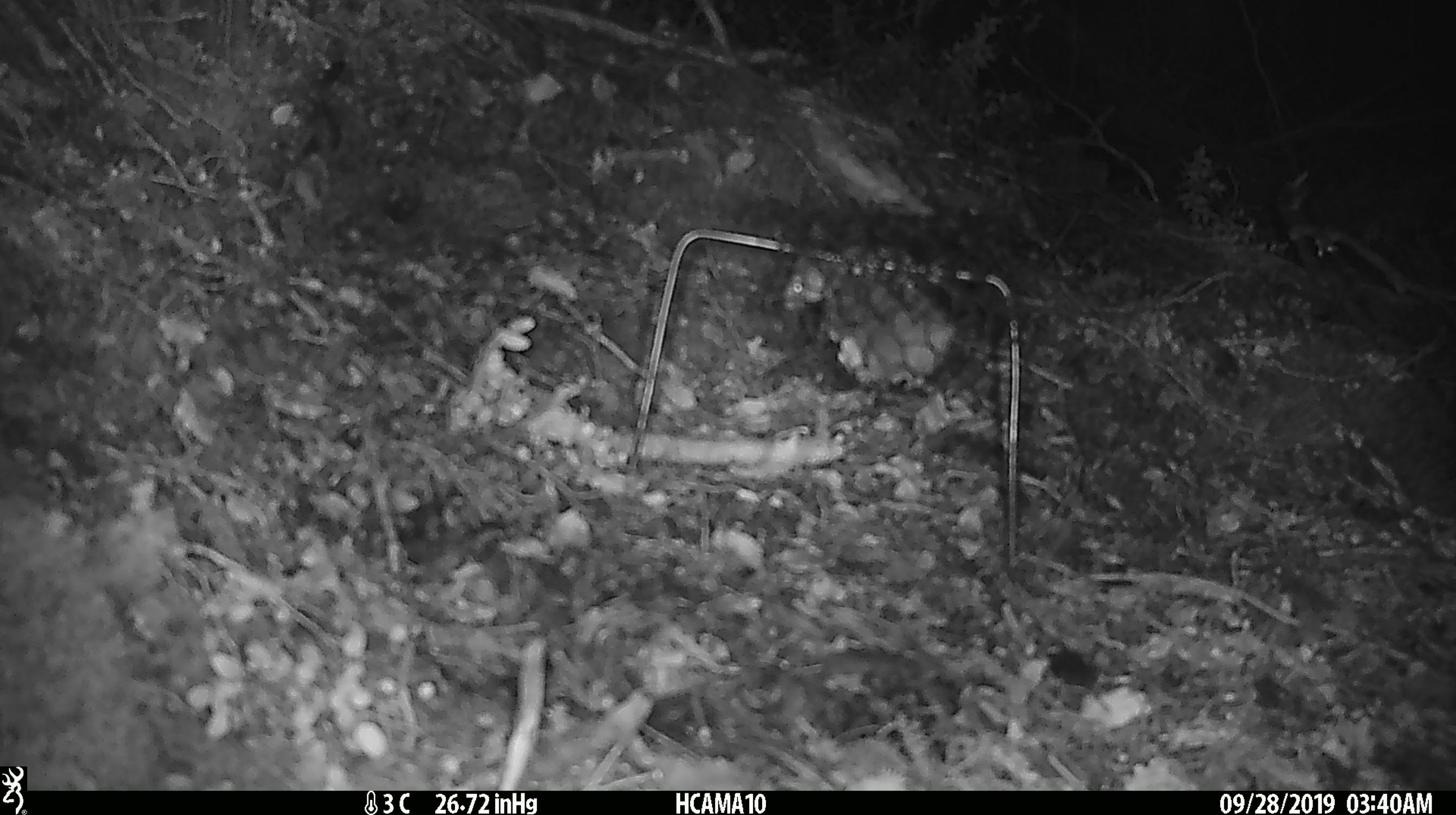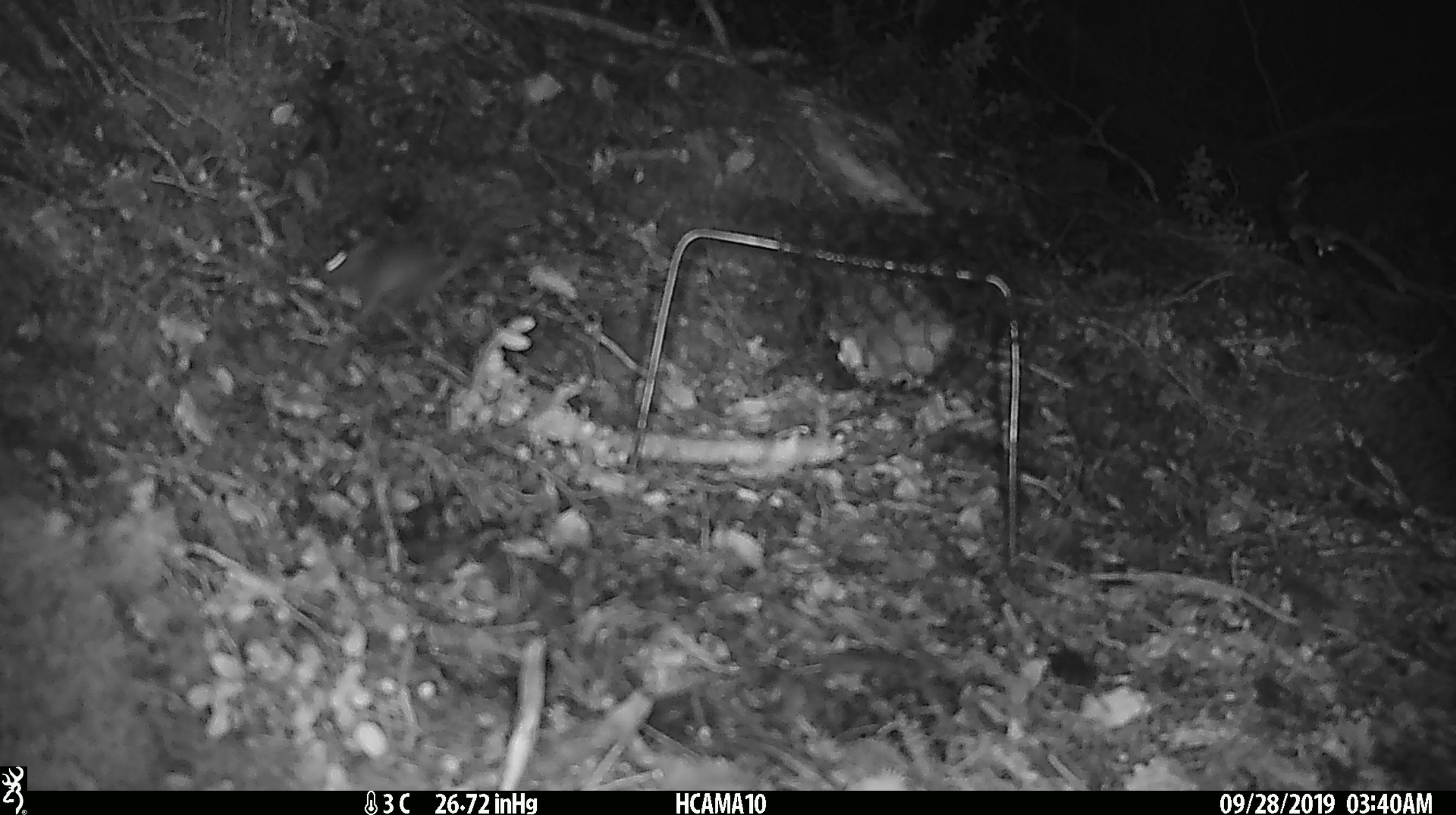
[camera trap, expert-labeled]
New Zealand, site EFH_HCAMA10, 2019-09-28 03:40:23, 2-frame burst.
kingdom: Animalia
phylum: Chordata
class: Mammalia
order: Rodentia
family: Muridae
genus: Mus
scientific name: Mus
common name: mouse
Mouse (Mus).